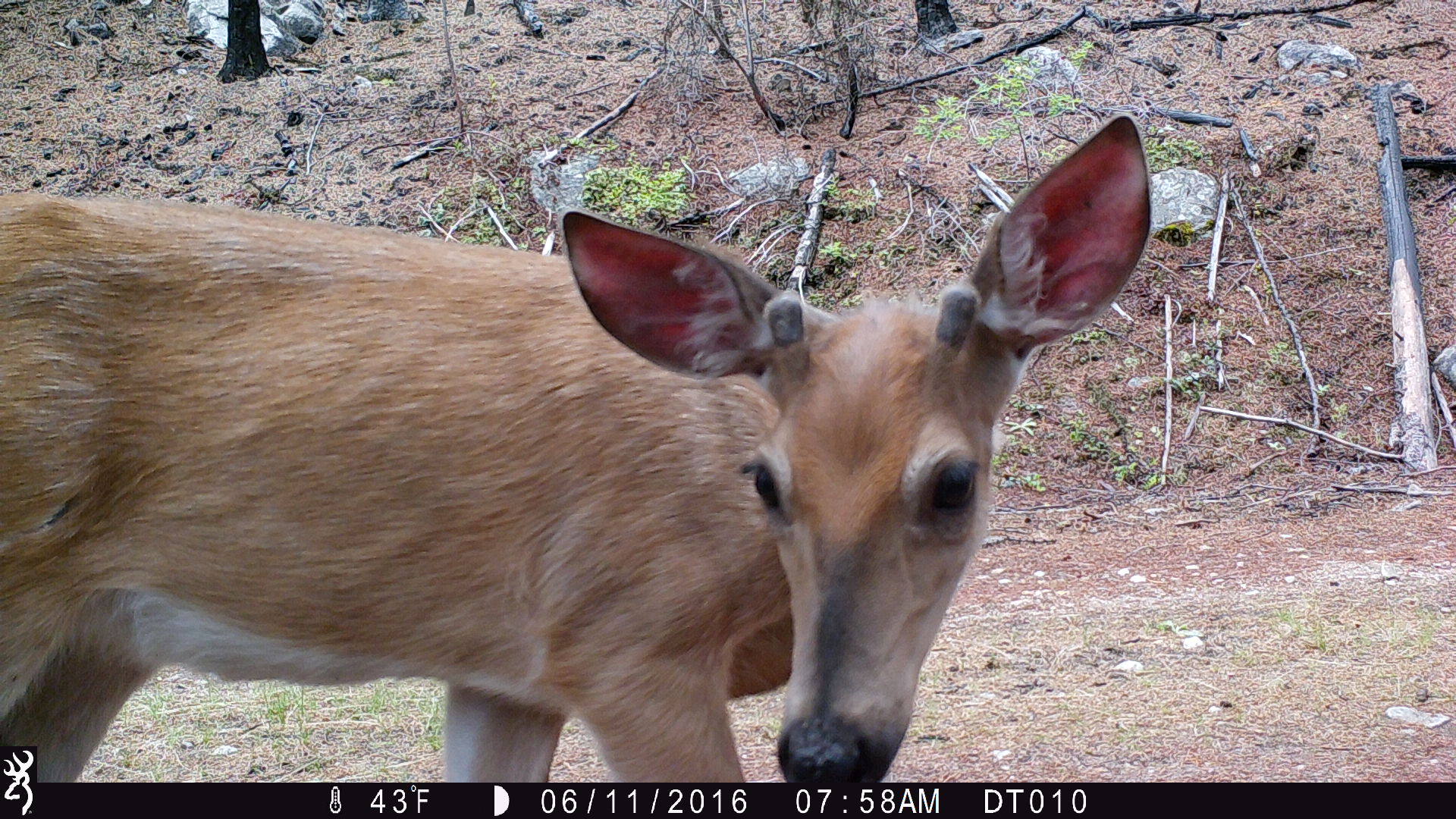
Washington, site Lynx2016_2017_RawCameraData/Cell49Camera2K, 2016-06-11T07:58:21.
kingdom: Animalia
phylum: Chordata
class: Mammalia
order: Artiodactyla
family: Cervidae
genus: Odocoileus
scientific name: Odocoileus virginianus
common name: white-tailed deer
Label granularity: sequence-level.